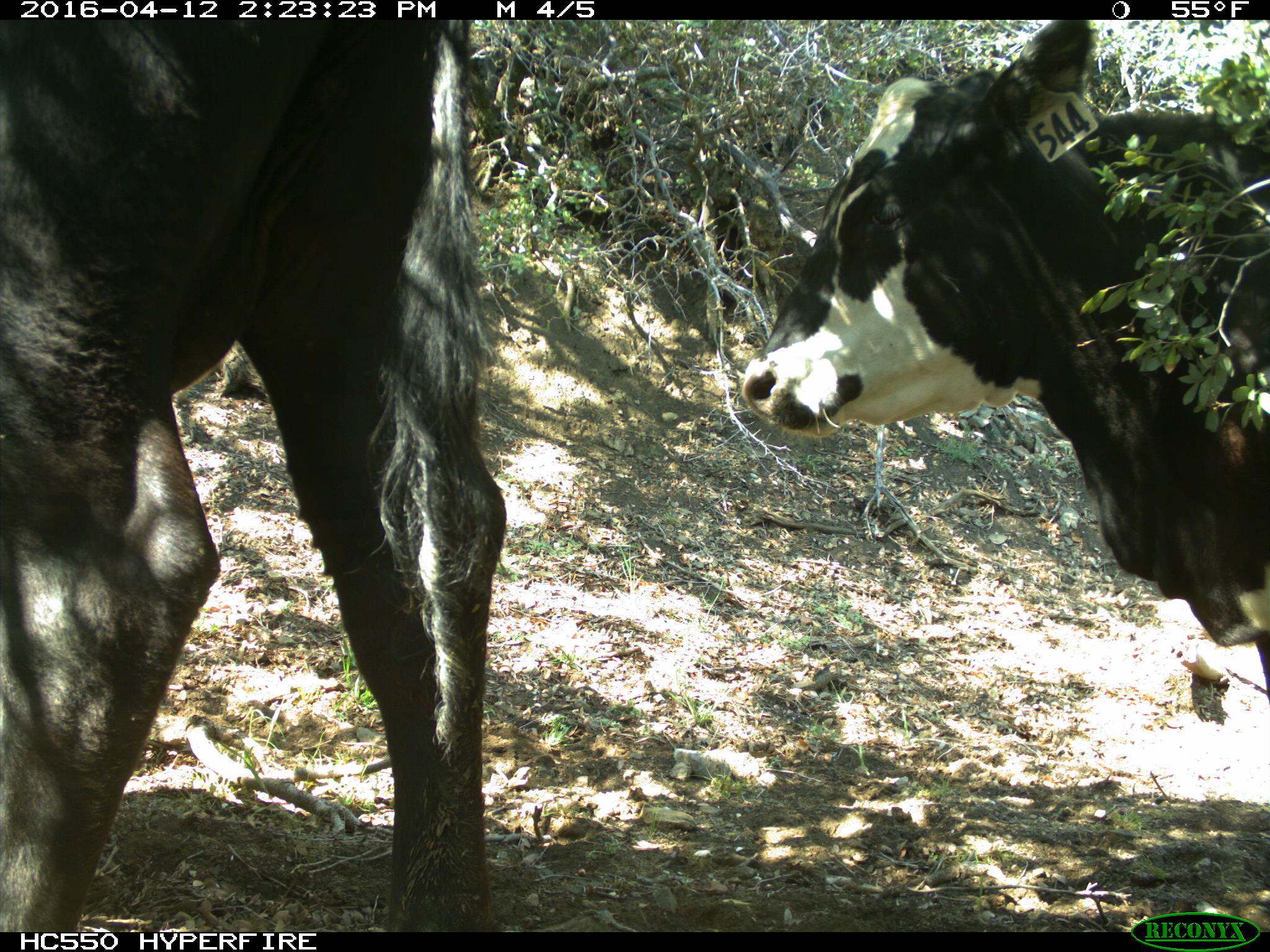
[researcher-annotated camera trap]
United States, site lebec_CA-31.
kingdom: Animalia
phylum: Chordata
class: Mammalia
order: Artiodactyla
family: Bovidae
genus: Bos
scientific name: Bos taurus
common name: domestic cow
Bos taurus (domestic cow).